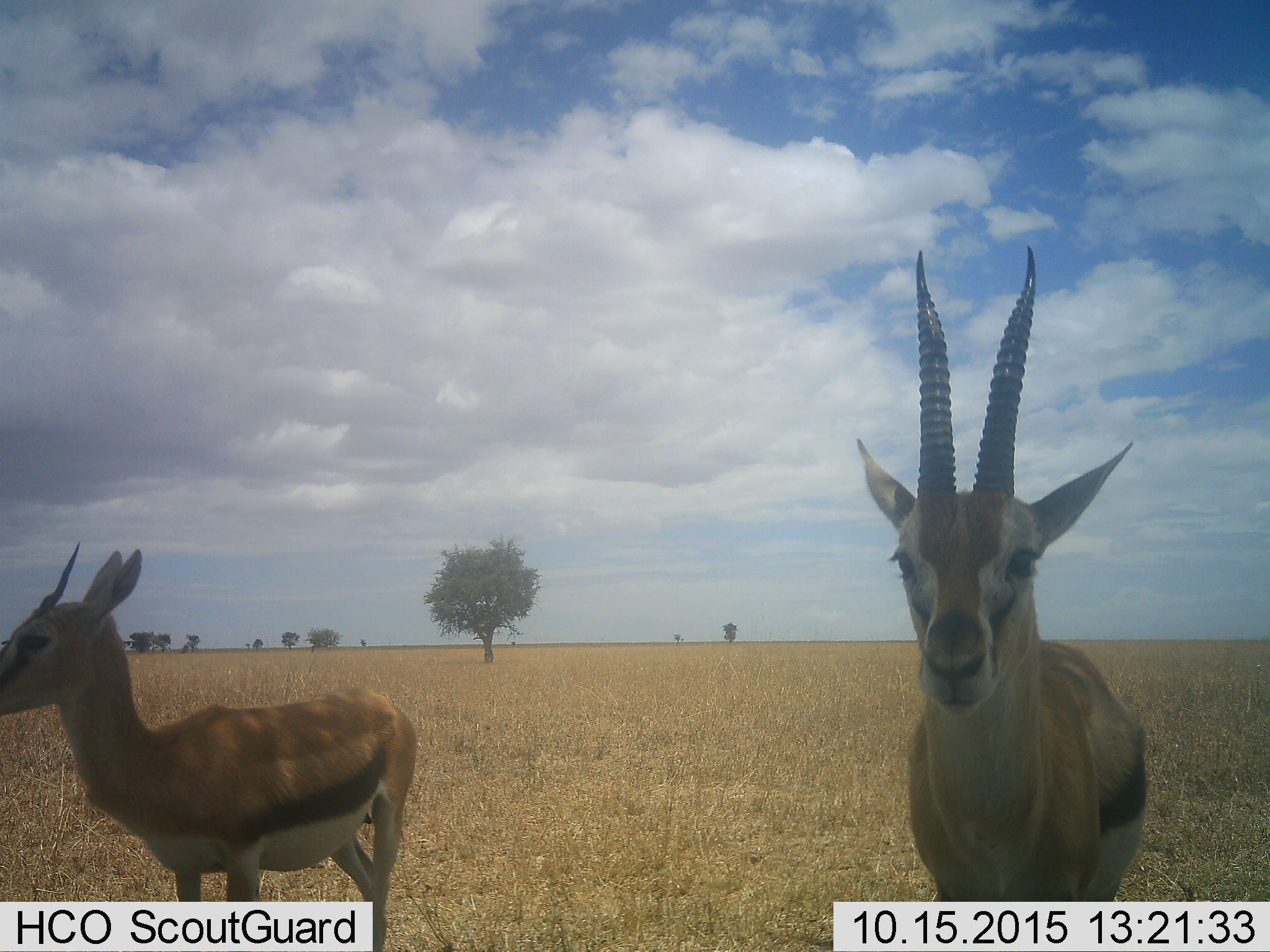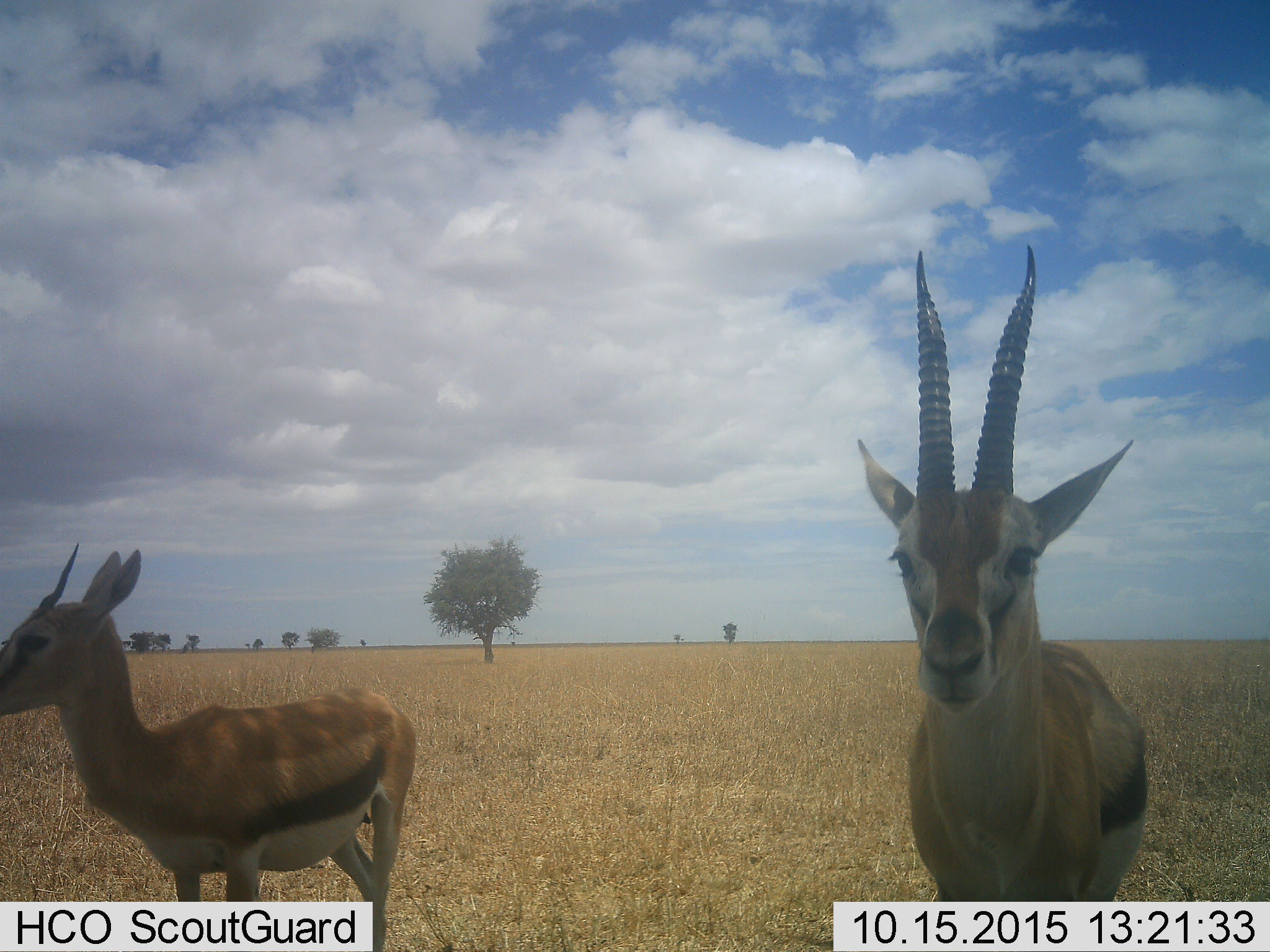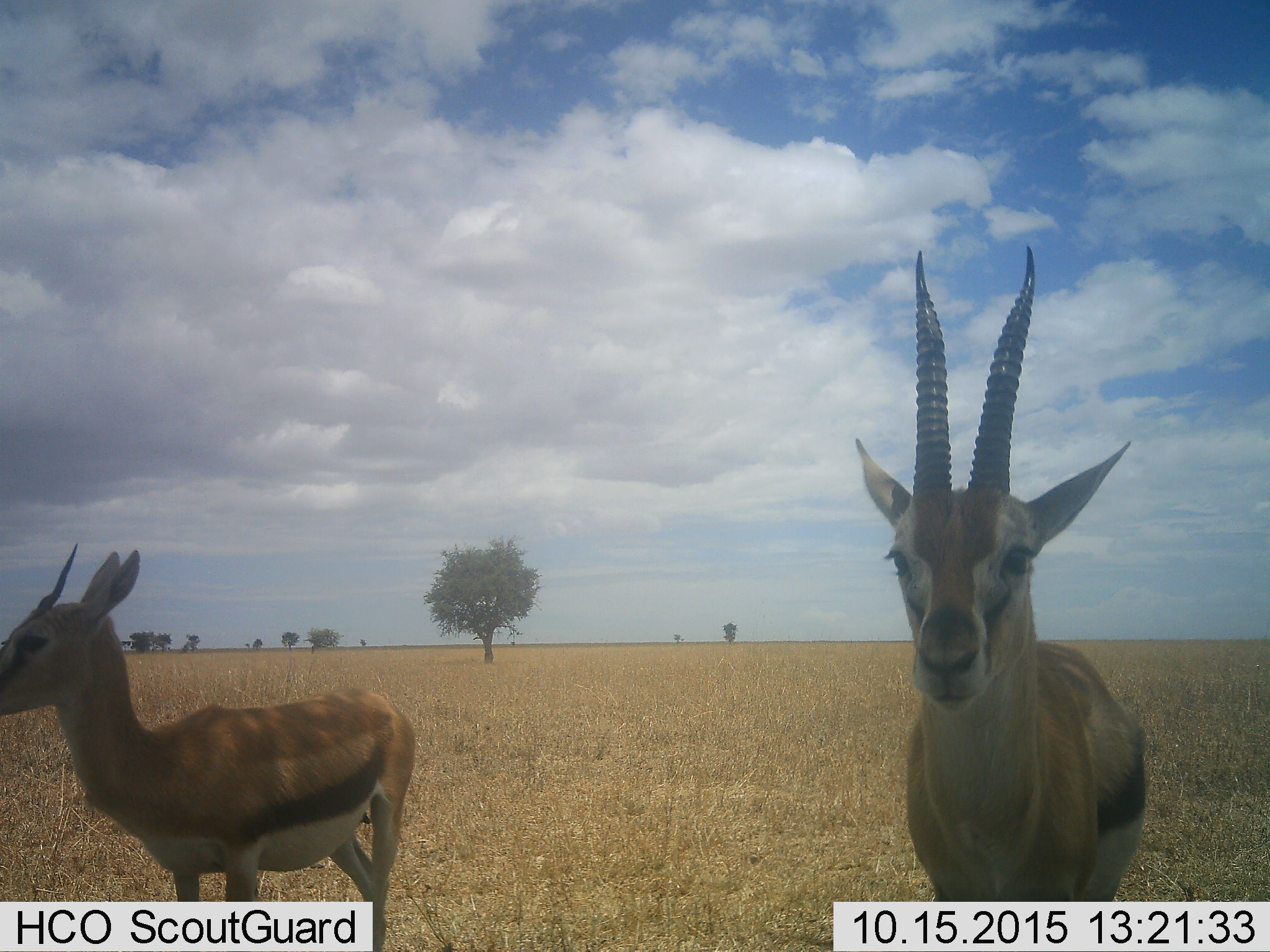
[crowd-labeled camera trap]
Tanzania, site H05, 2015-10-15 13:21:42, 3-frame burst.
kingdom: Animalia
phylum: Chordata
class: Mammalia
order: Artiodactyla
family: Bovidae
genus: Eudorcas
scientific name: Eudorcas thomsonii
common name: thomson's gazelle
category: gazellethomsons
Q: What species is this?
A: Gazellethomsons (thomson's gazelle) (Eudorcas thomsonii).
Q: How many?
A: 2.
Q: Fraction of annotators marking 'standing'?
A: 100%.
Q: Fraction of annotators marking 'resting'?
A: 0%.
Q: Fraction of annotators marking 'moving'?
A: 10%.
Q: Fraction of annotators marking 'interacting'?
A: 0%.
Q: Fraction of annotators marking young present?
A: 10%.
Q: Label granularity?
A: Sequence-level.